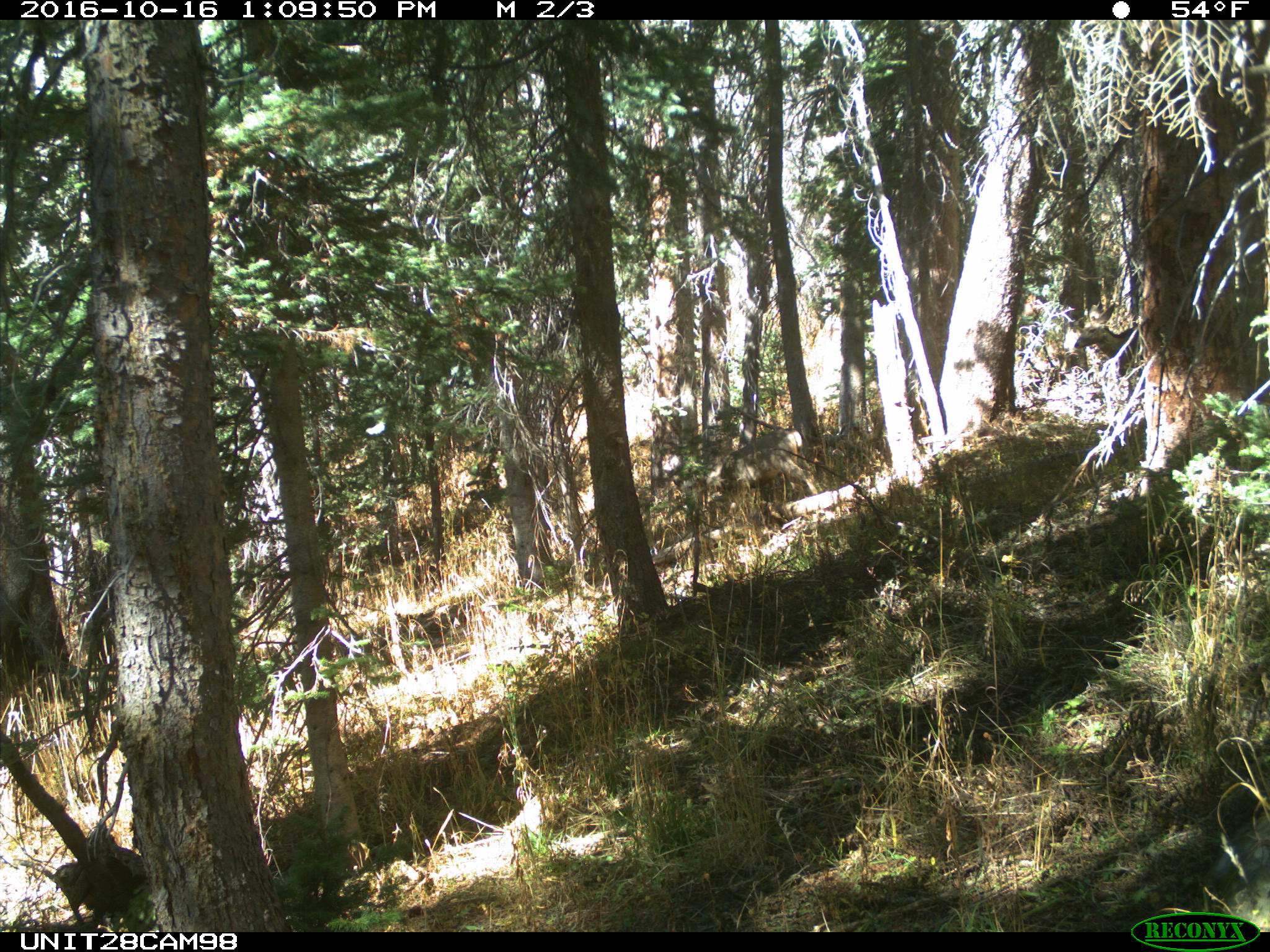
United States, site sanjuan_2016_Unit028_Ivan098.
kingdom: Animalia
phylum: Chordata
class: Mammalia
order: Artiodactyla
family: Cervidae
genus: Odocoileus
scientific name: Odocoileus hemionus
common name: mule deer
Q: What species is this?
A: Odocoileus hemionus (mule deer).